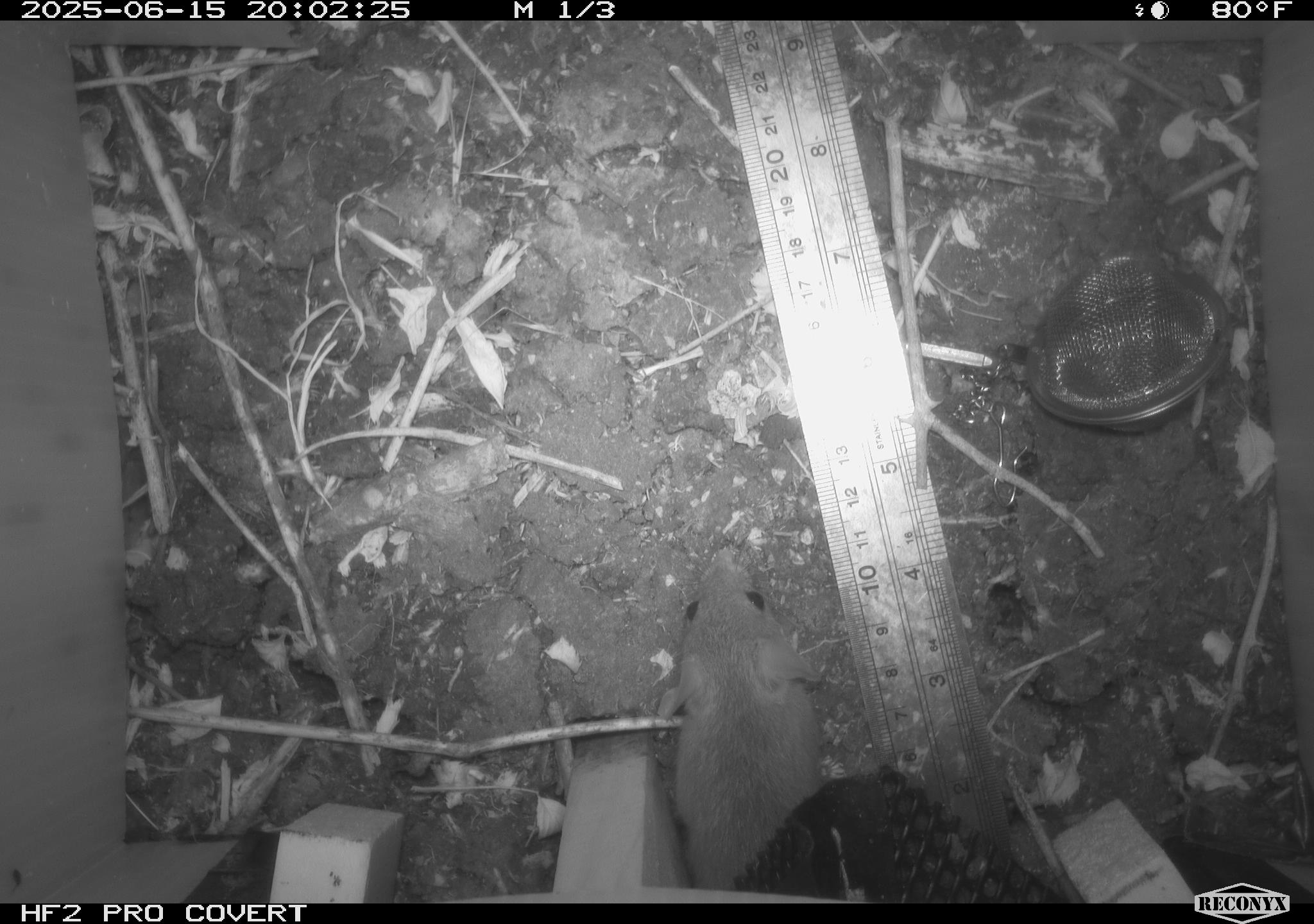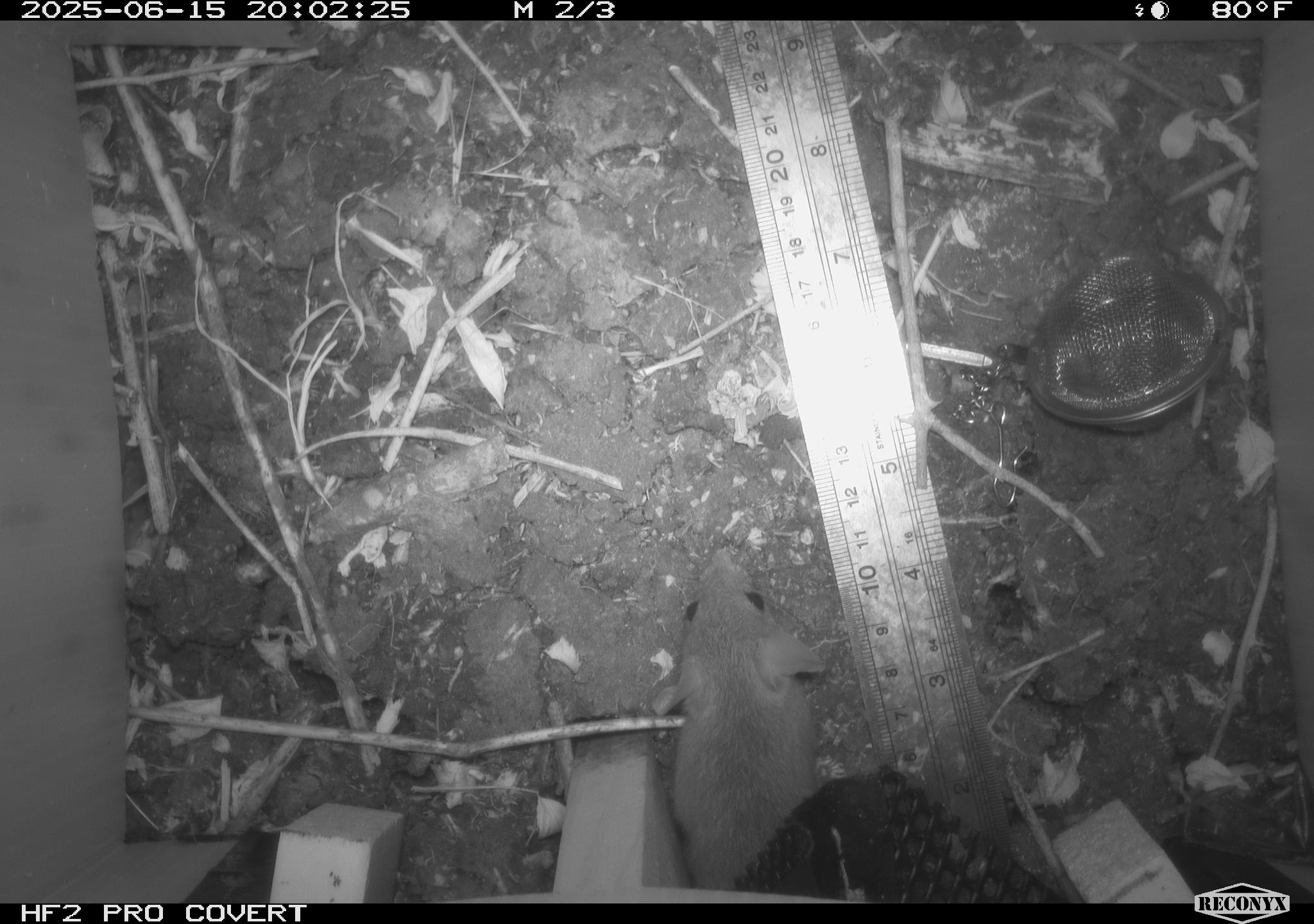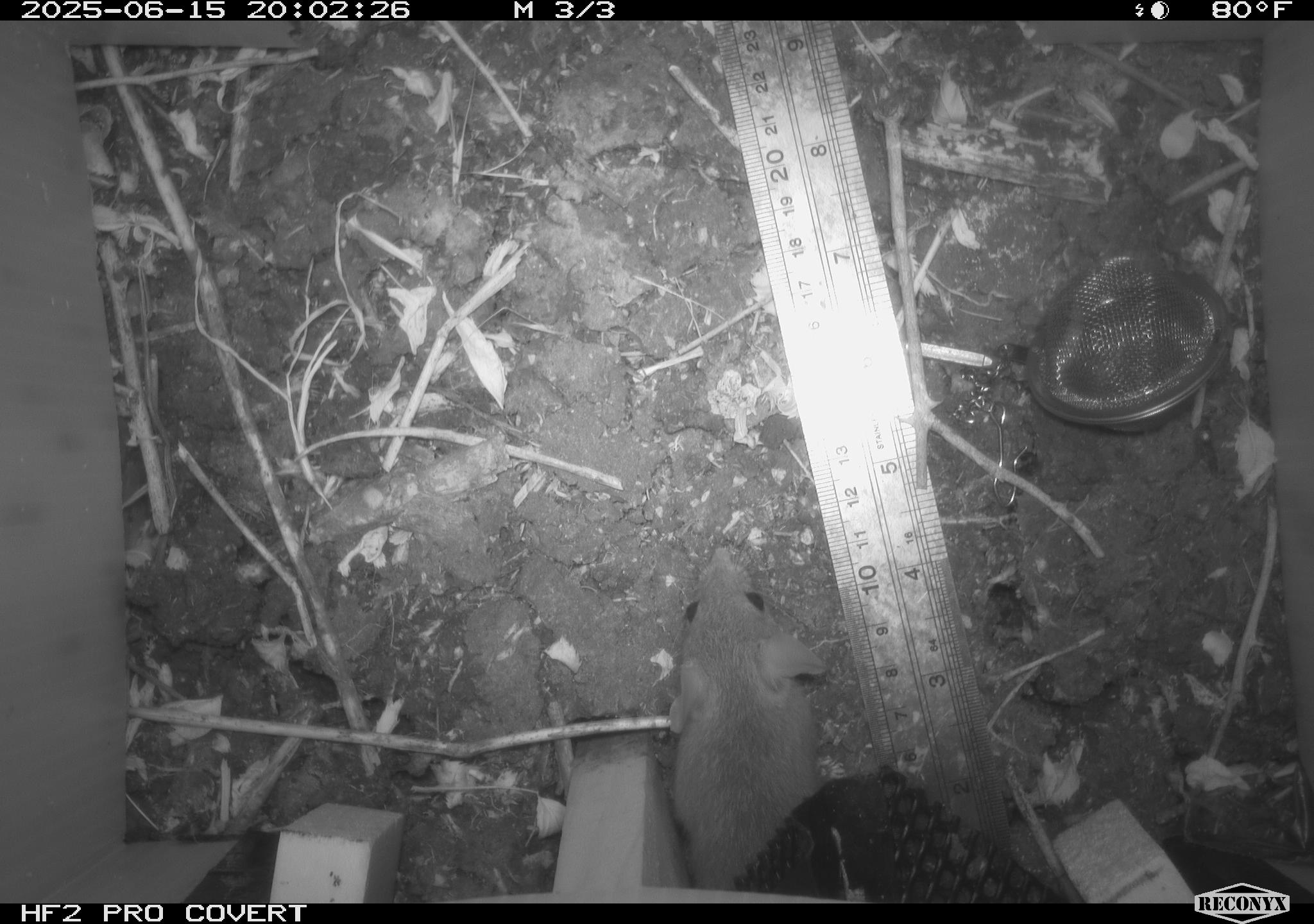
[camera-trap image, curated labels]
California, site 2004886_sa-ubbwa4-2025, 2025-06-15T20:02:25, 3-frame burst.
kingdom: Animalia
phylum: Chordata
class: Mammalia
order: Rodentia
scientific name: Rodentia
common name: rodent